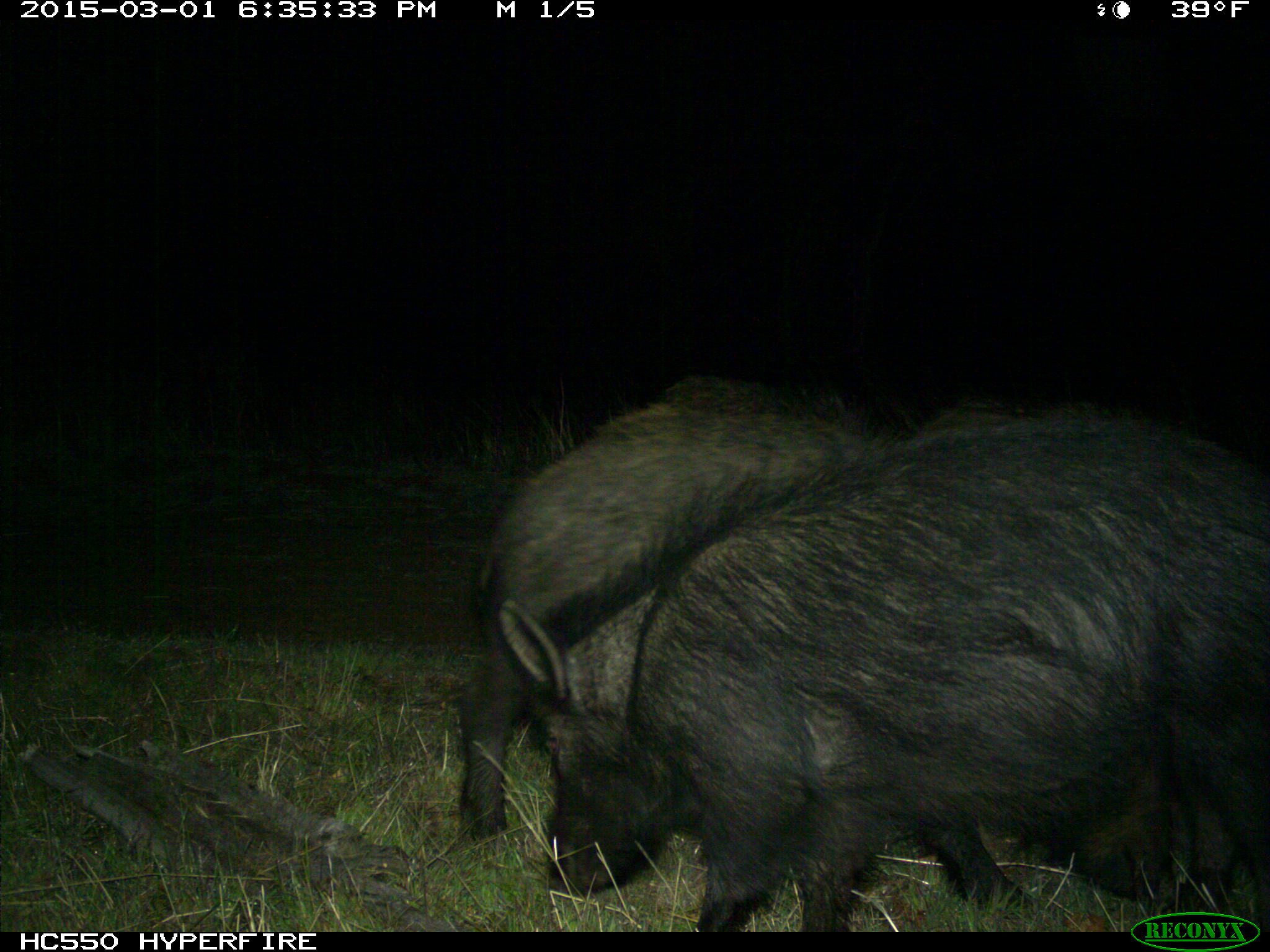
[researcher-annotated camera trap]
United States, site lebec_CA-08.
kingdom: Animalia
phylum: Chordata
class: Mammalia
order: Artiodactyla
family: Suidae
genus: Sus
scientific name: Sus scrofa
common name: wild boar